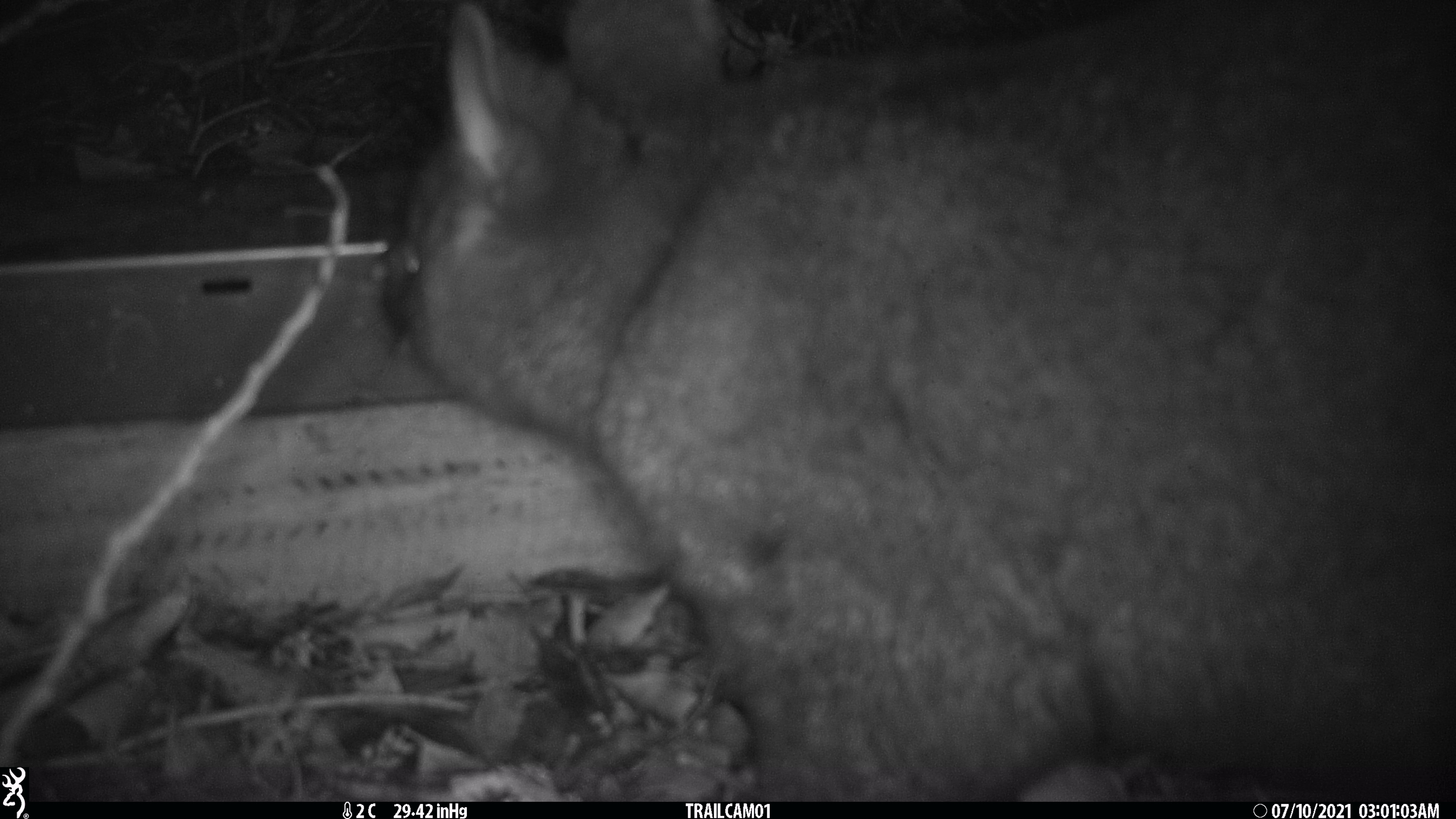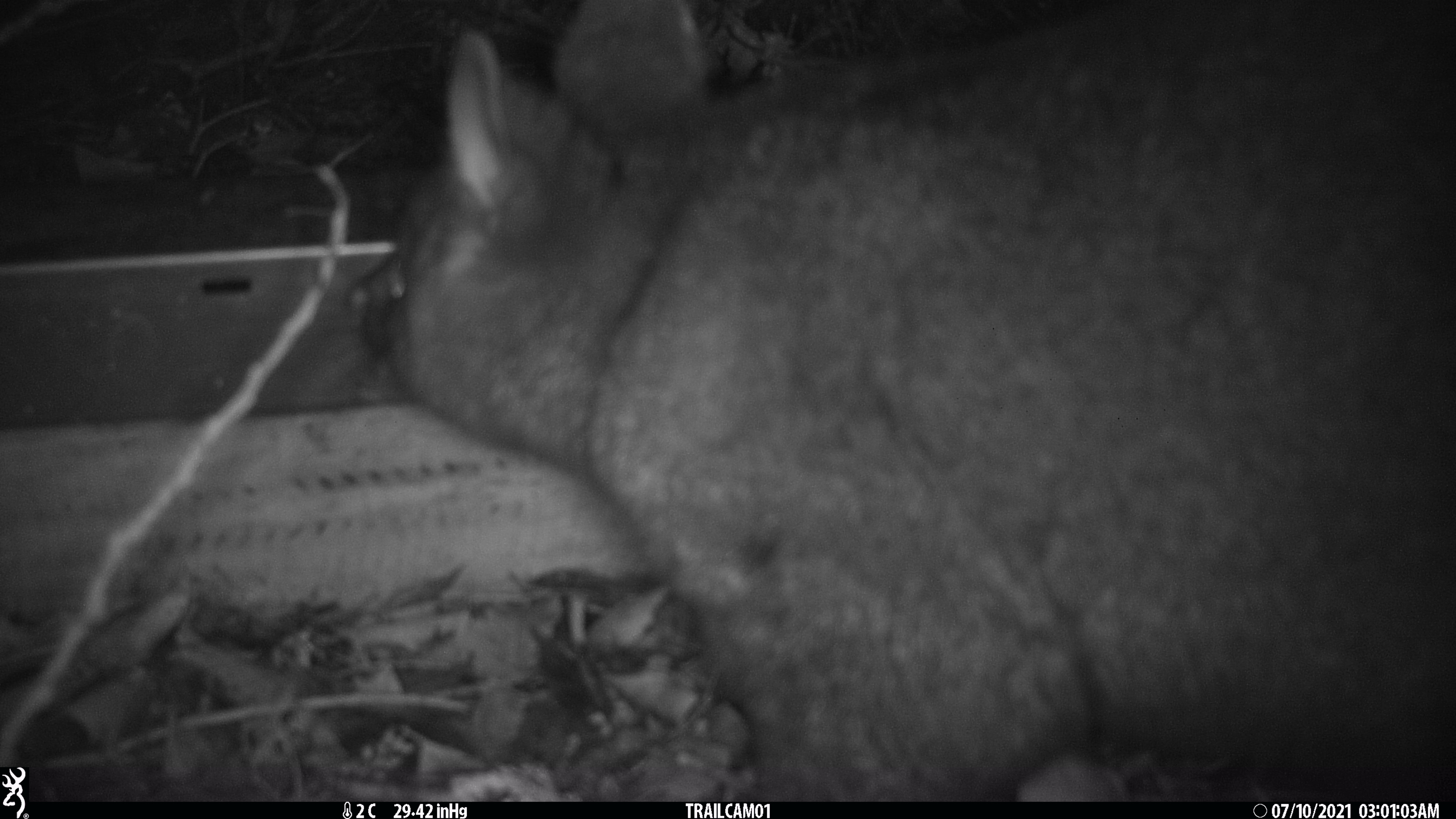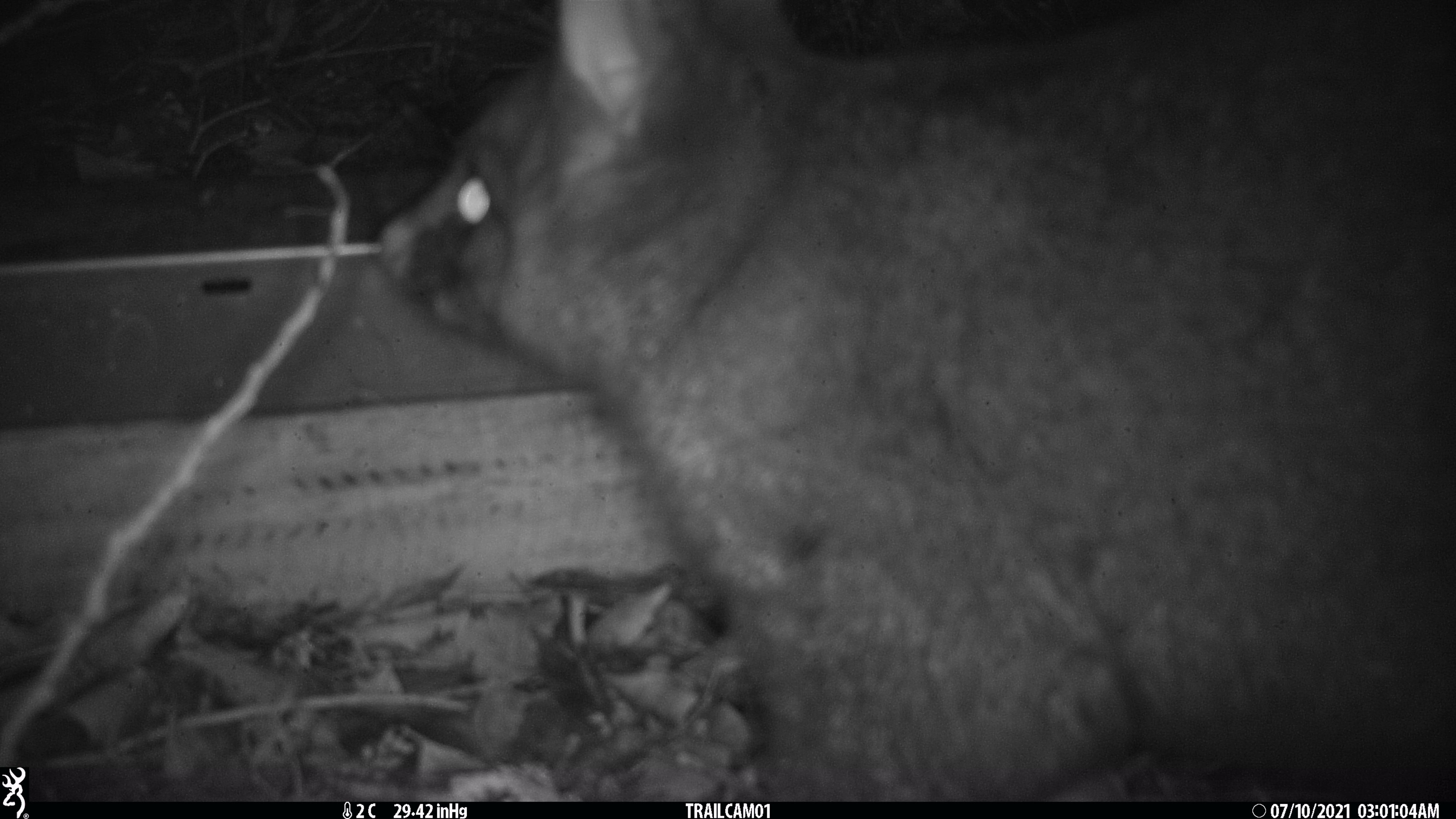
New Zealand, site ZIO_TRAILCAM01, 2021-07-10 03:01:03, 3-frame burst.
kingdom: Animalia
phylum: Chordata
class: Mammalia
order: Diprotodontia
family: Phalangeridae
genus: Trichosurus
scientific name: Trichosurus vulpecula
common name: common brushtail possum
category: possum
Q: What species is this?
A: Possum (common brushtail possum) (Trichosurus vulpecula).